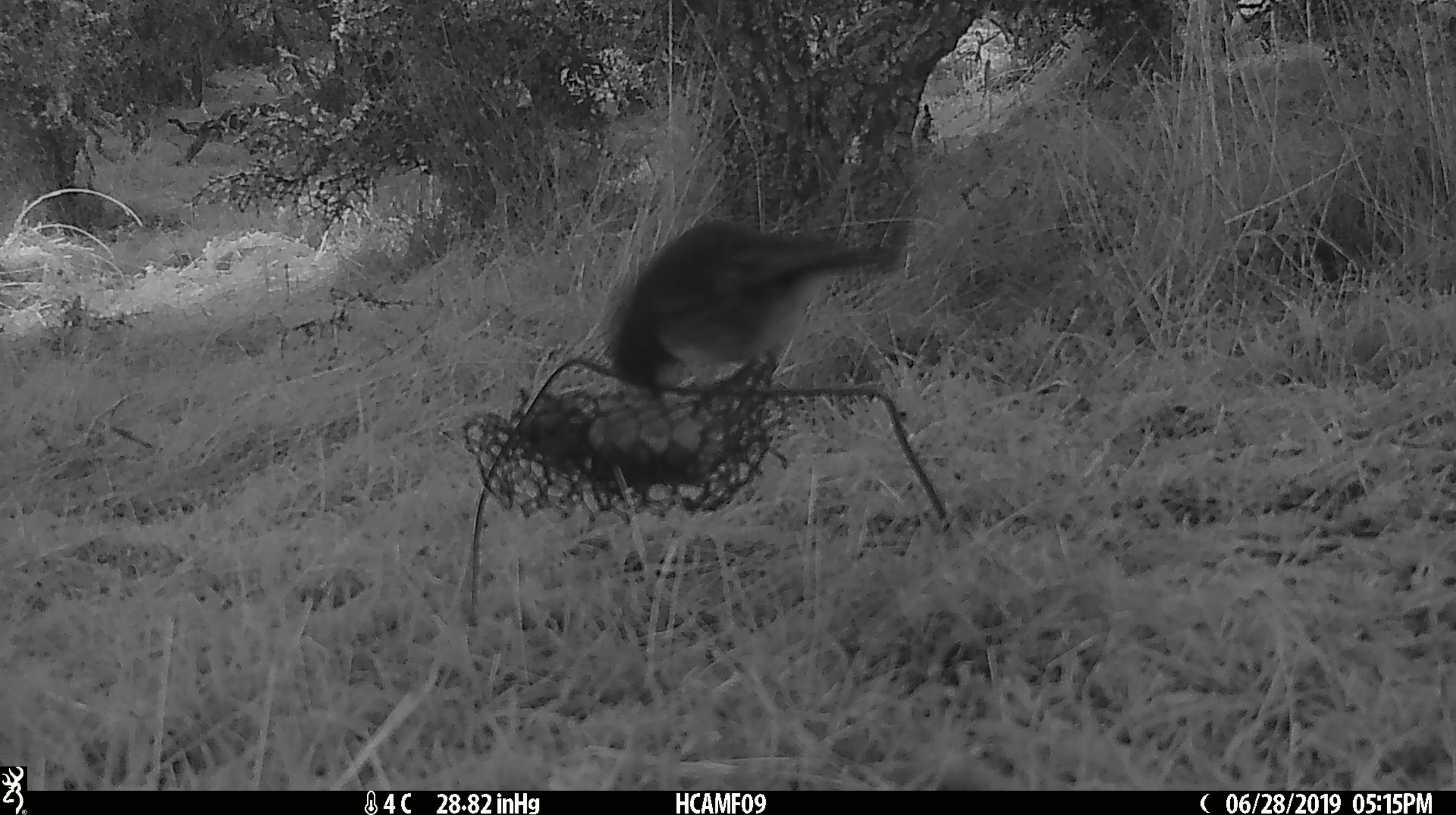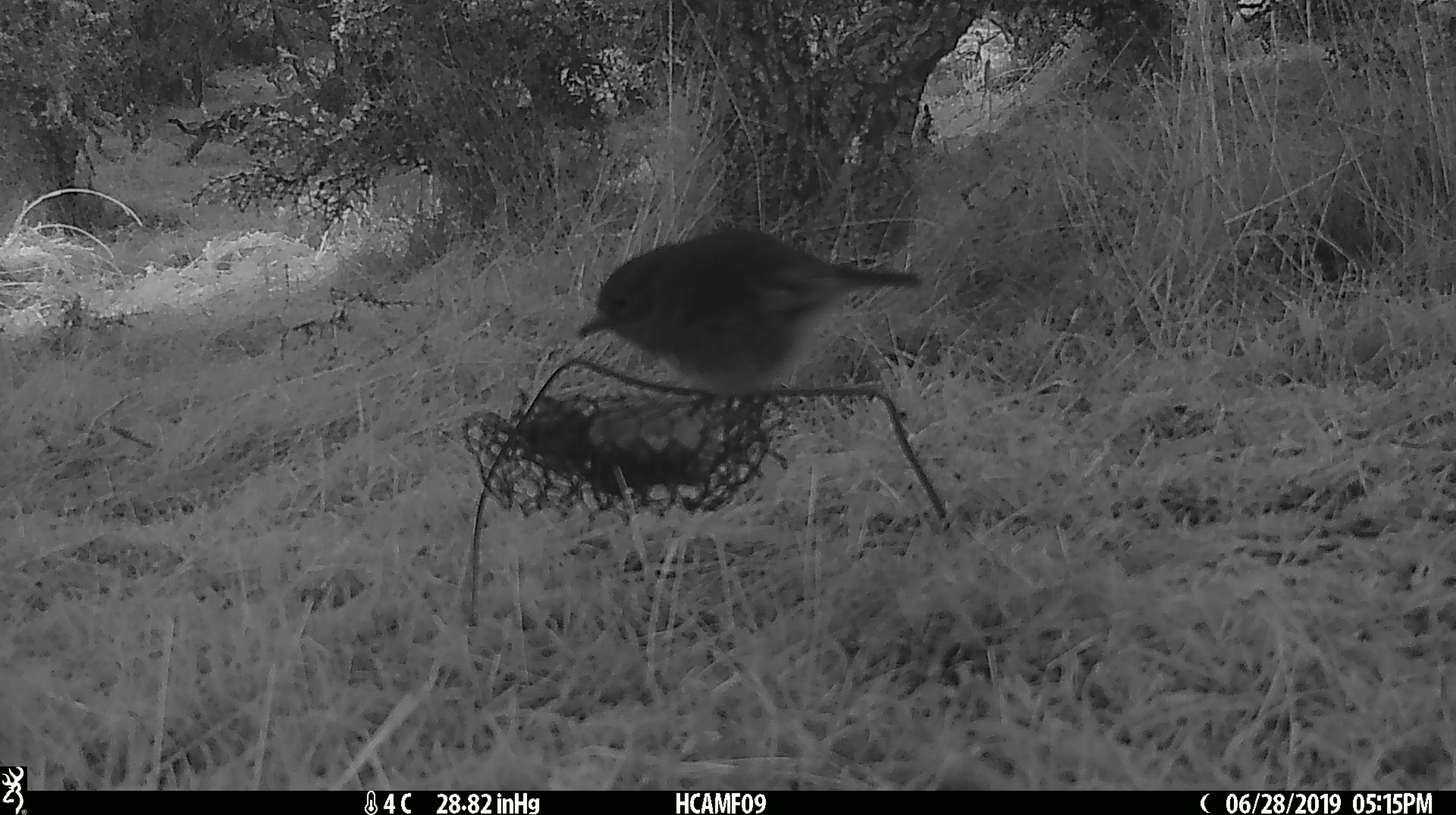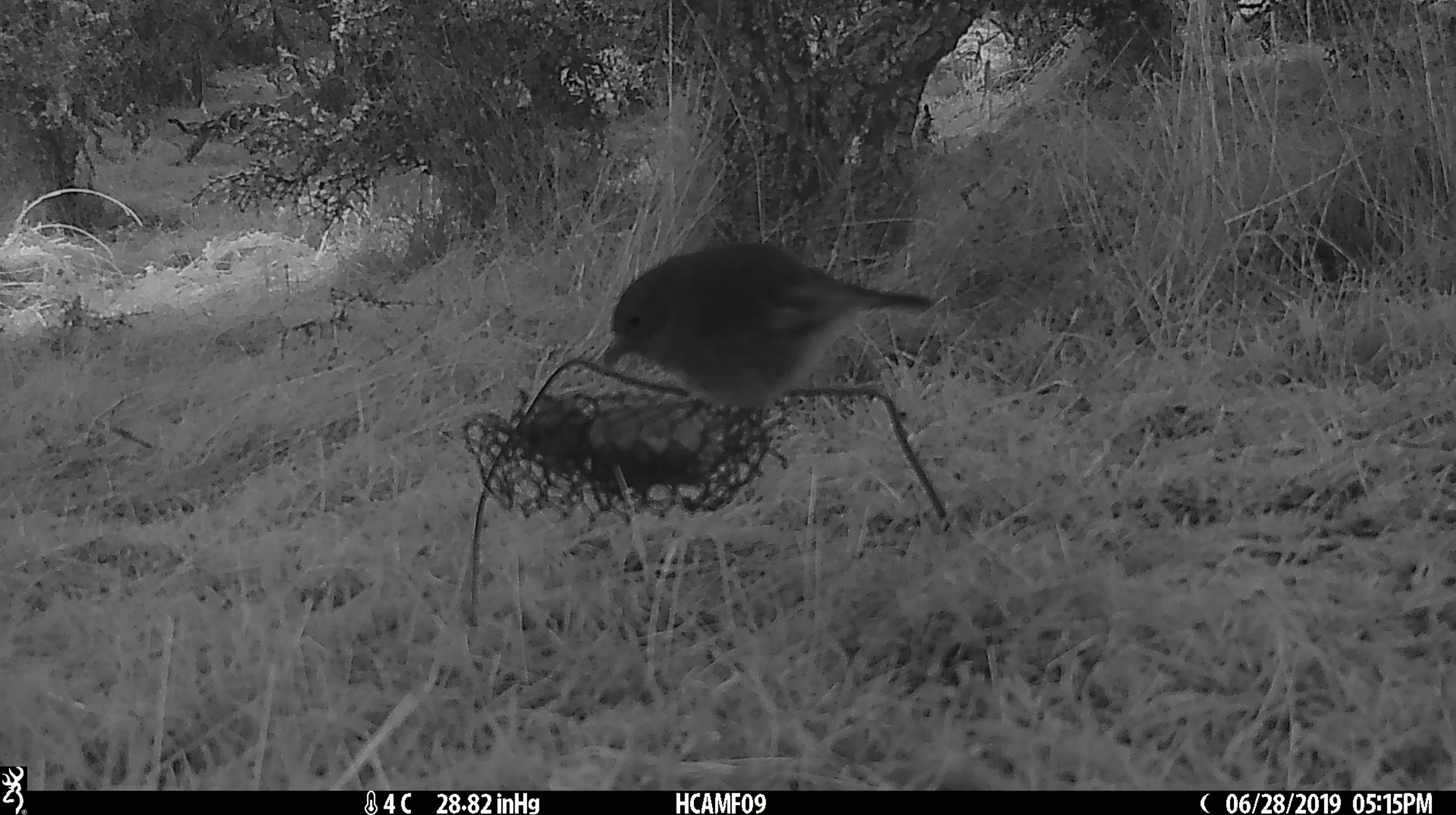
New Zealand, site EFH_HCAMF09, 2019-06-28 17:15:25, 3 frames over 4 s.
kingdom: Animalia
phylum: Chordata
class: Aves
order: Passeriformes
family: Petroicidae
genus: Petroica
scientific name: Petroica australis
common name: new zealand robin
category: robin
Robin (new zealand robin) (Petroica australis).